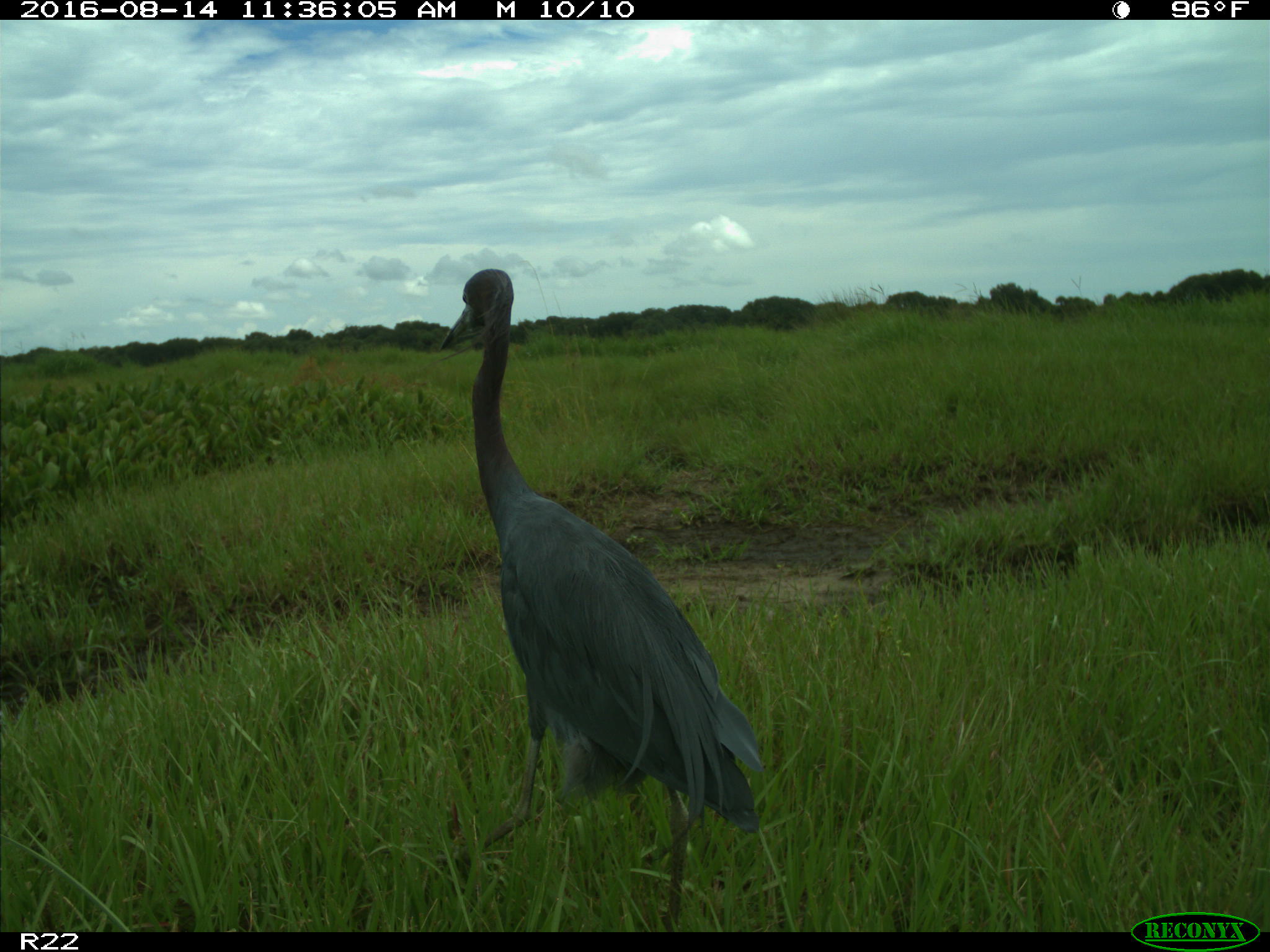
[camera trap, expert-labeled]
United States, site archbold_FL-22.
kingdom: Animalia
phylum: Chordata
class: Aves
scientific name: Aves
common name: birds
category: unidentified bird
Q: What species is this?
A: Unidentified bird (birds) (Aves).